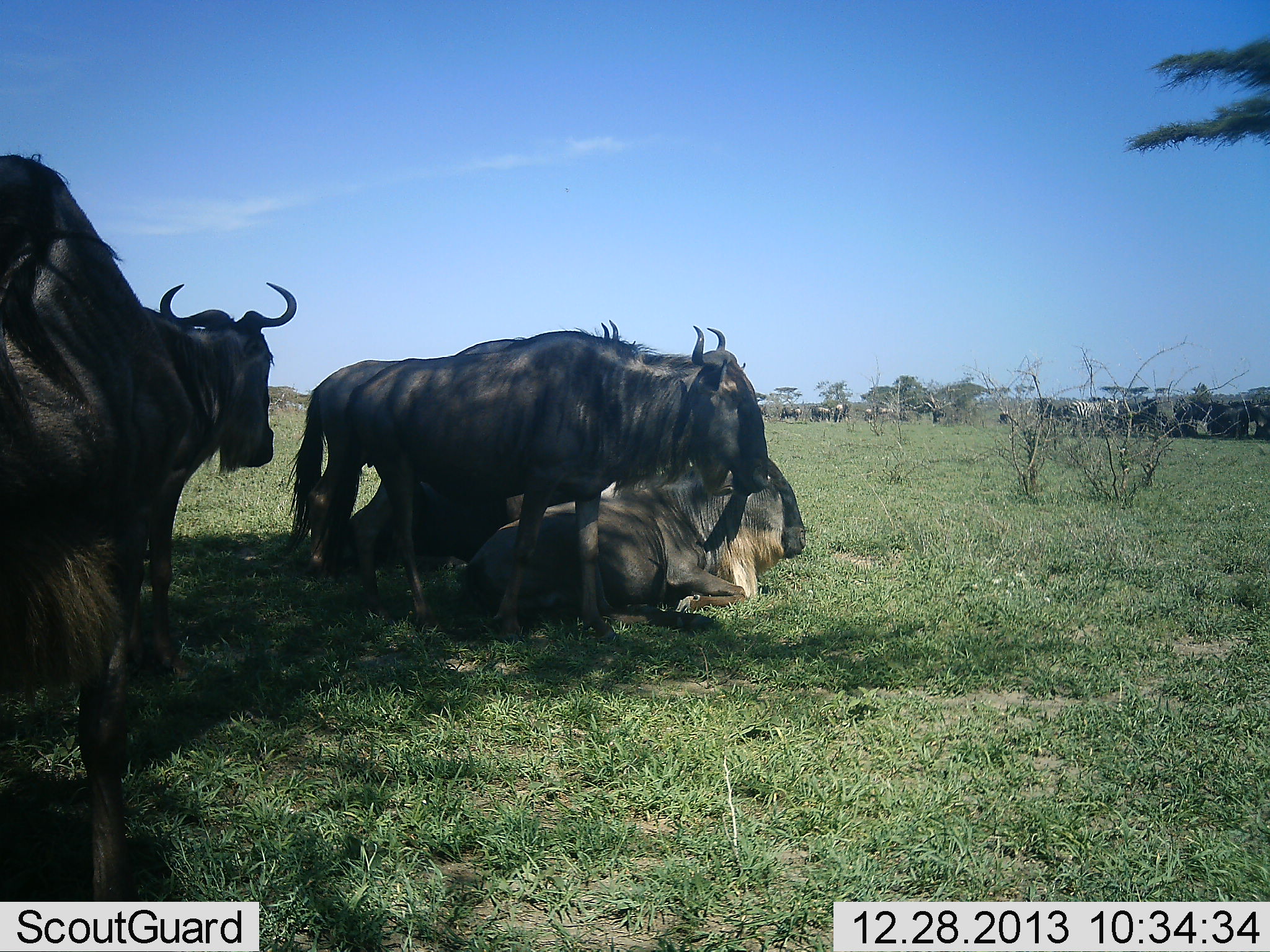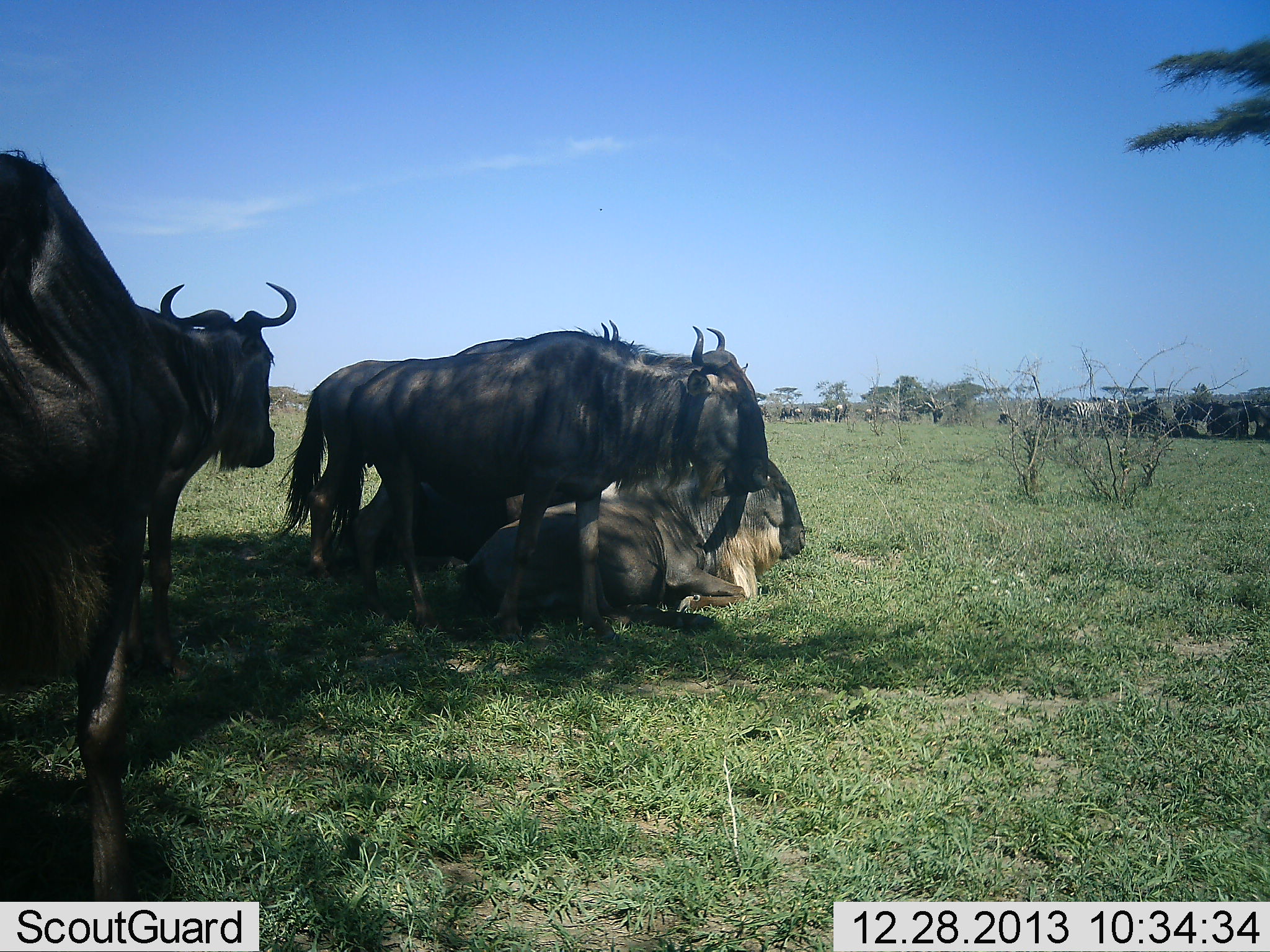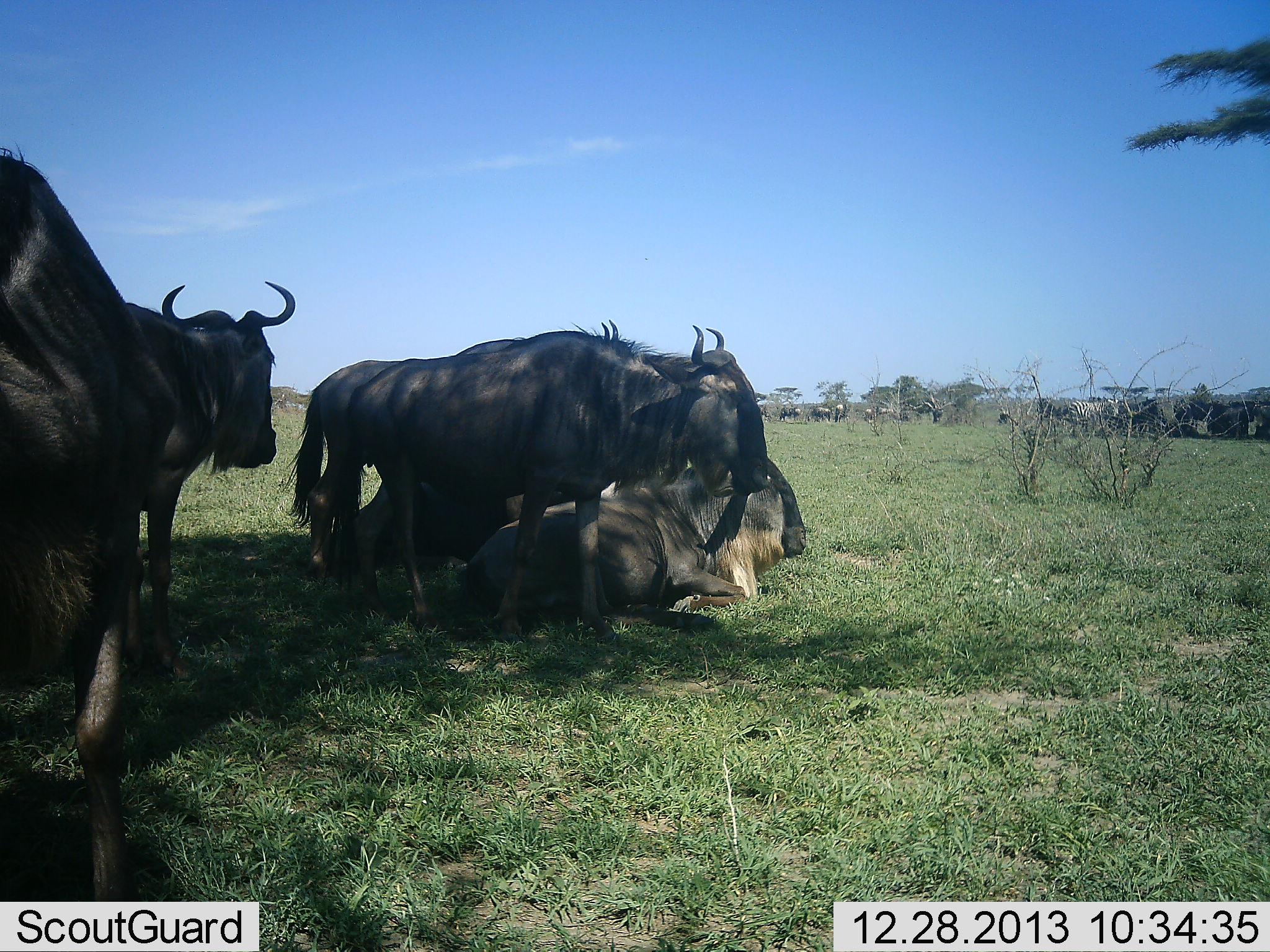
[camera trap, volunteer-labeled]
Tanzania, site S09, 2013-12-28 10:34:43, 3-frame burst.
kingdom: Animalia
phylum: Chordata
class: Mammalia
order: Artiodactyla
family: Bovidae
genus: Connochaetes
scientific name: Connochaetes taurinus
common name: blue wildebeest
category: wildebeest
Wildebeest (blue wildebeest) (Connochaetes taurinus), count 11-50. Behavior (volunteer vote fractions): standing 91%, resting 100%, moving 9%, interacting 0%. Young present (vote fraction): 0%. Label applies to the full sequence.